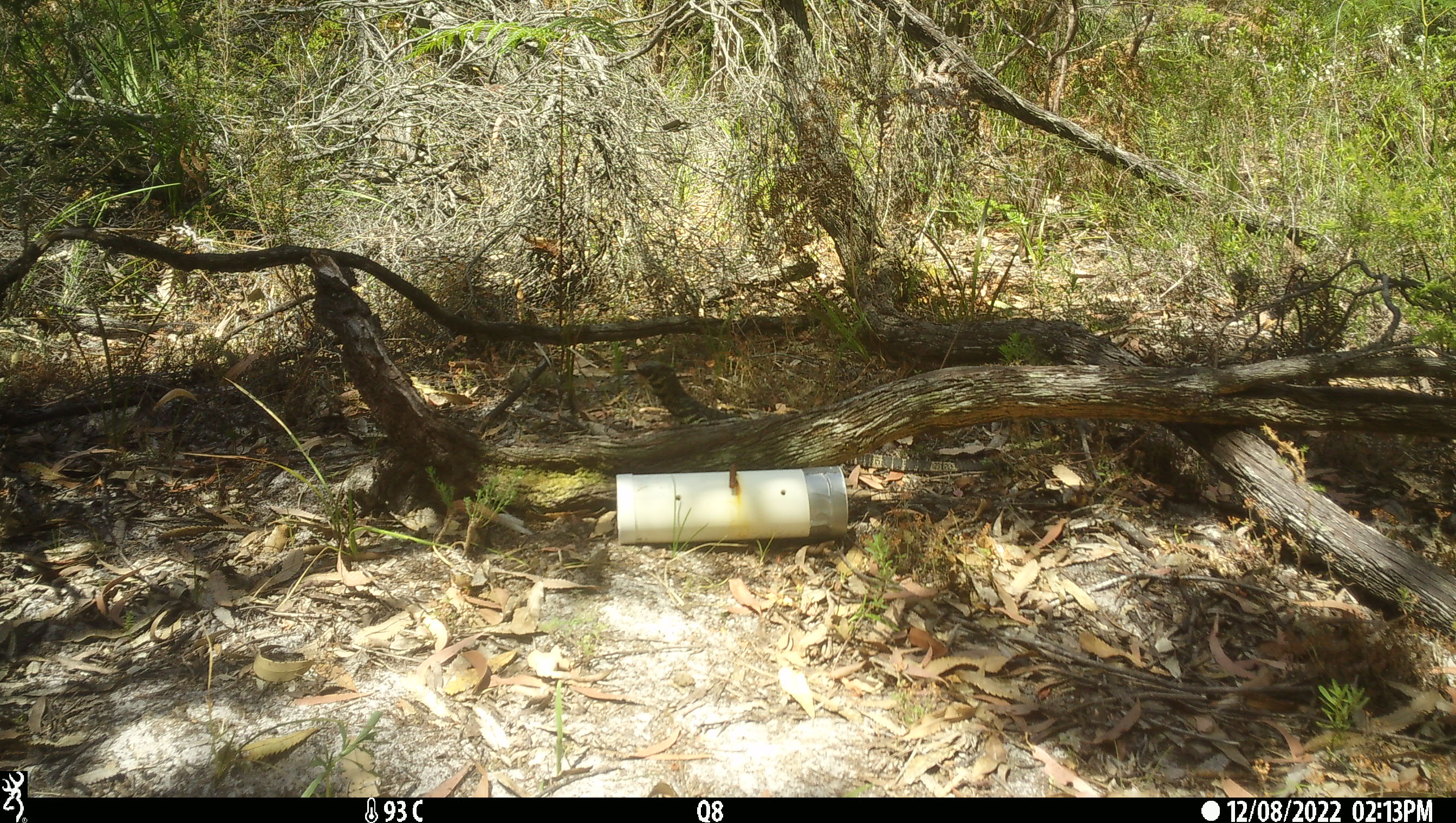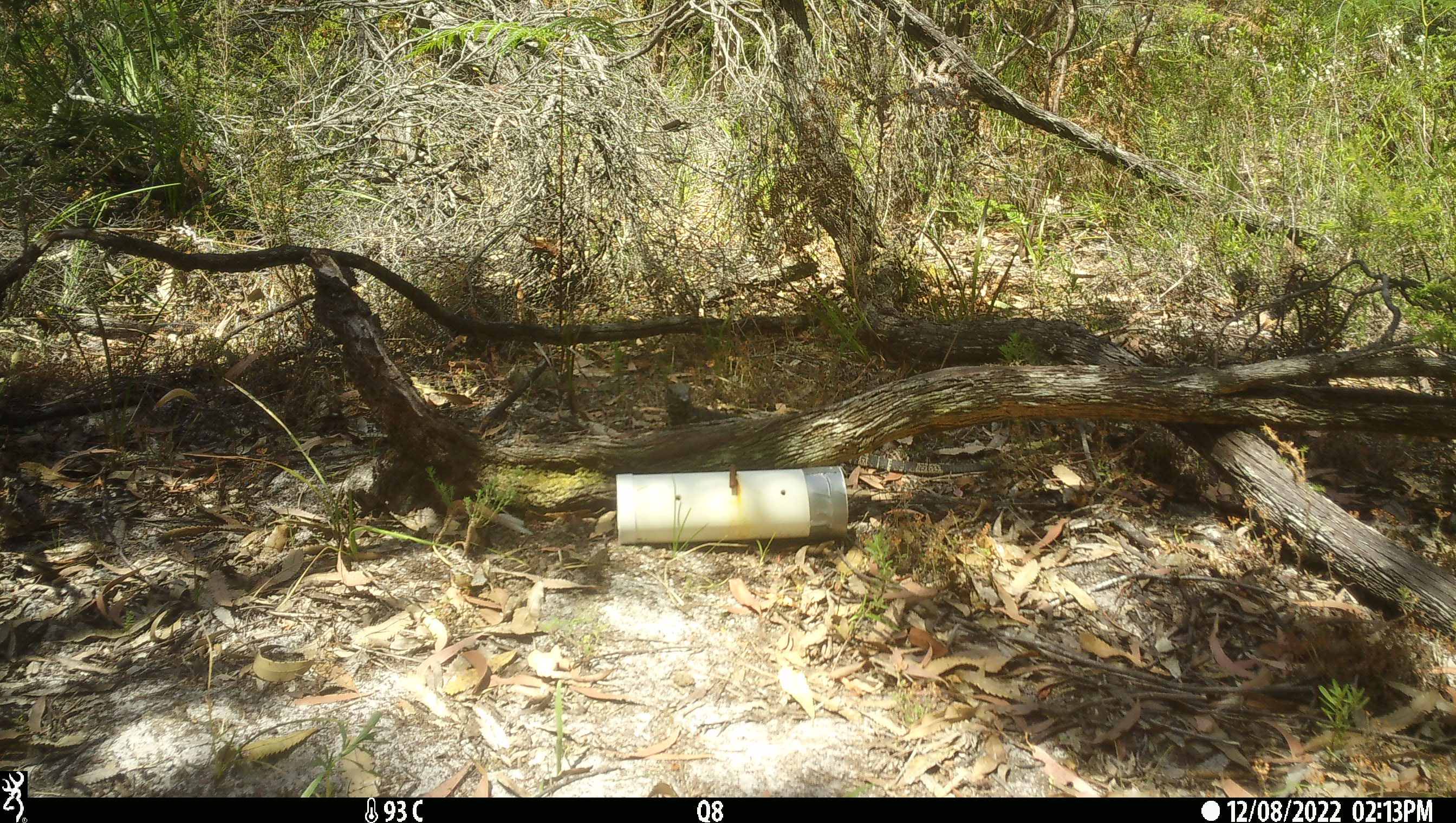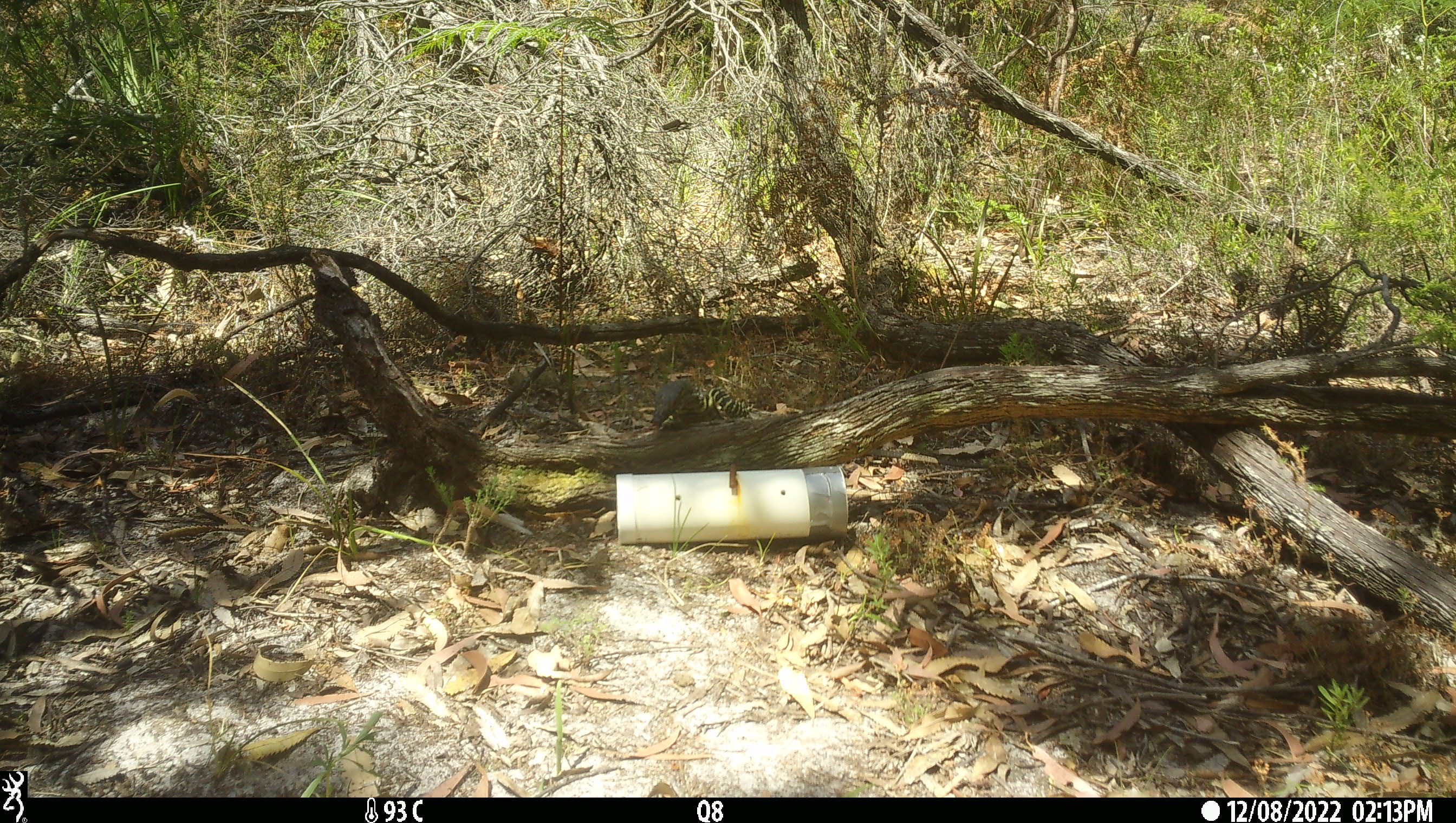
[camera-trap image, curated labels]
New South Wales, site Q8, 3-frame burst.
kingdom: Animalia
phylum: Chordata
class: Reptilia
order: Squamata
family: Varanidae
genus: Varanus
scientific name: Varanus varius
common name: lace monitor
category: goanna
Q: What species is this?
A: Goanna (lace monitor) (Varanus varius).